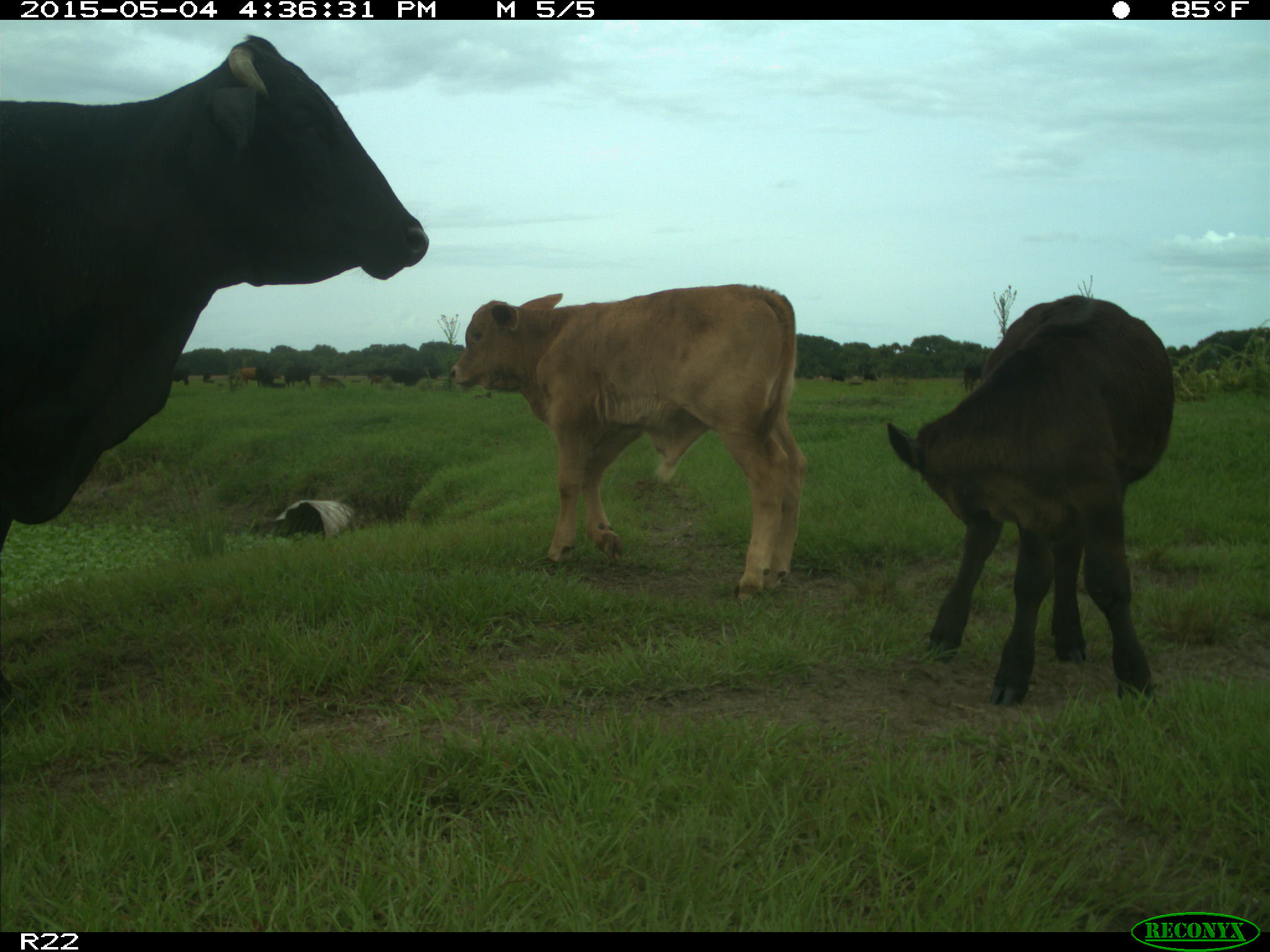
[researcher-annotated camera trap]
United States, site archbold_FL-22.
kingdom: Animalia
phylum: Chordata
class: Mammalia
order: Artiodactyla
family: Bovidae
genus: Bos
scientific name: Bos taurus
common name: domestic cow